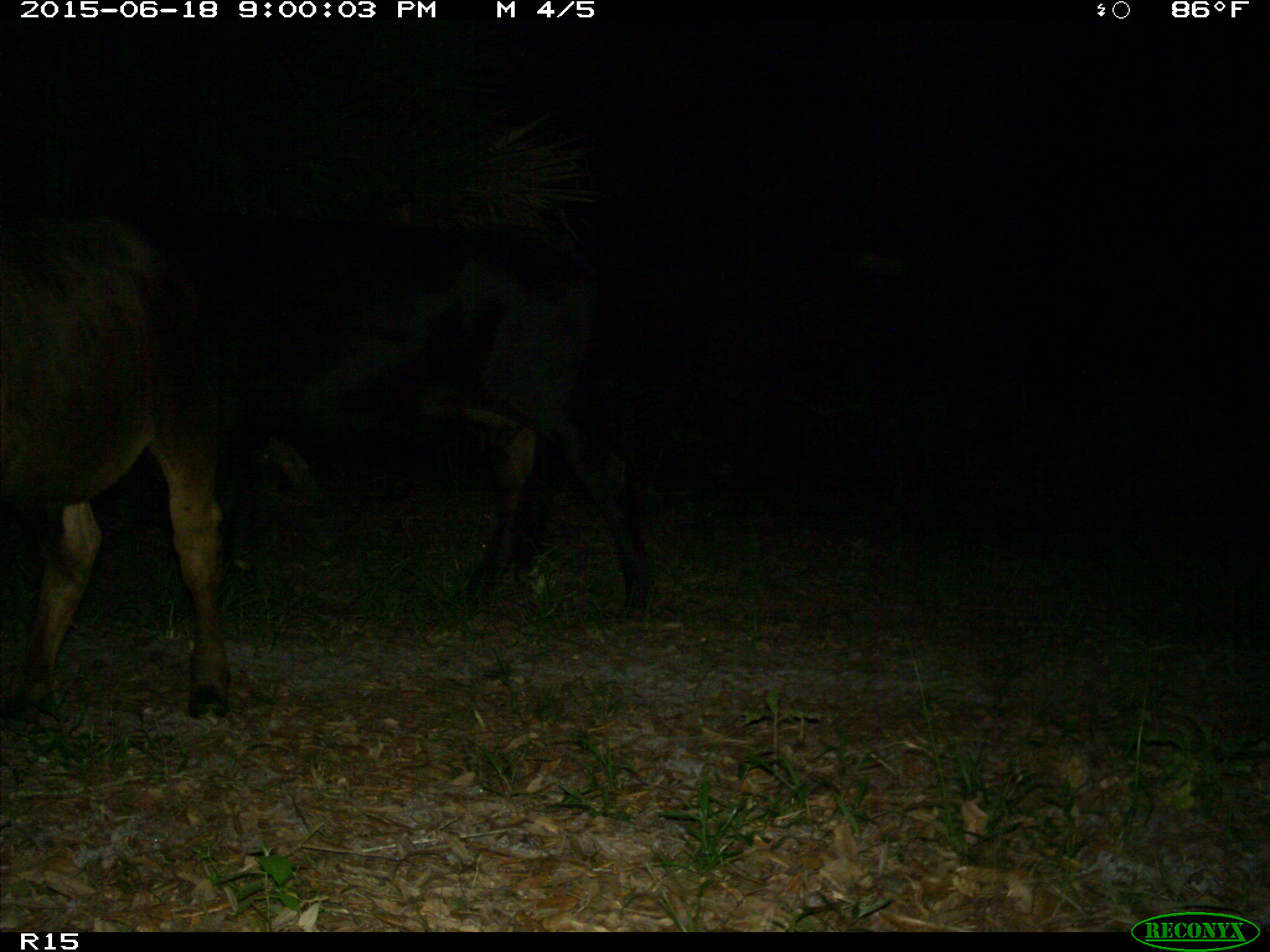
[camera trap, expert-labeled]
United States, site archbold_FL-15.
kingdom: Animalia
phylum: Chordata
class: Mammalia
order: Artiodactyla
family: Bovidae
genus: Bos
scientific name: Bos taurus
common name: domestic cow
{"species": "Bos taurus (domestic cow)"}